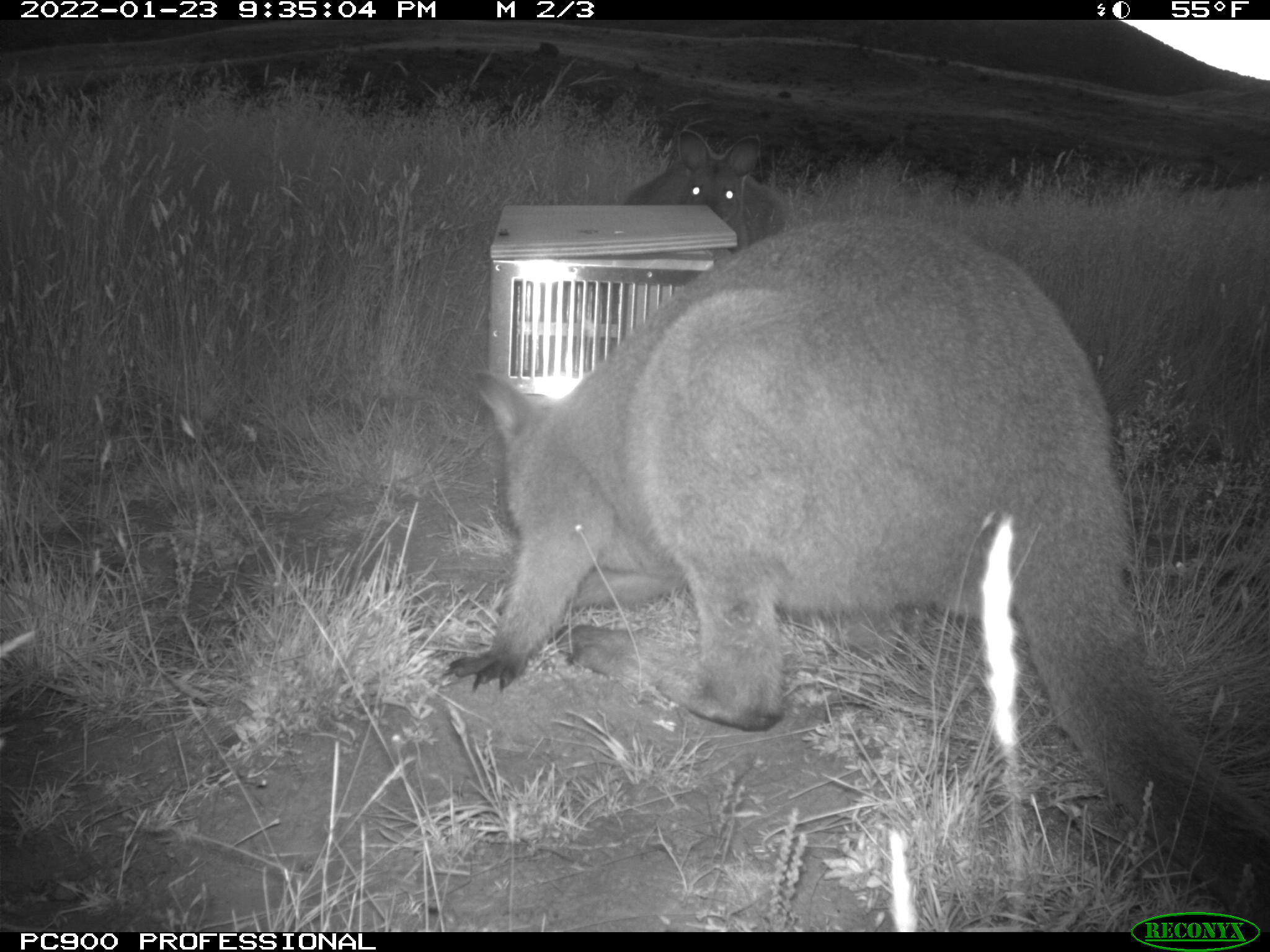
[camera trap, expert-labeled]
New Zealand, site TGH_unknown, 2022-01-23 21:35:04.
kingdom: Animalia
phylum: Chordata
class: Mammalia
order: Diprotodontia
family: Macropodidae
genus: Notamacropus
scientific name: Notamacropus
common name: wallaby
Wallaby (Notamacropus).